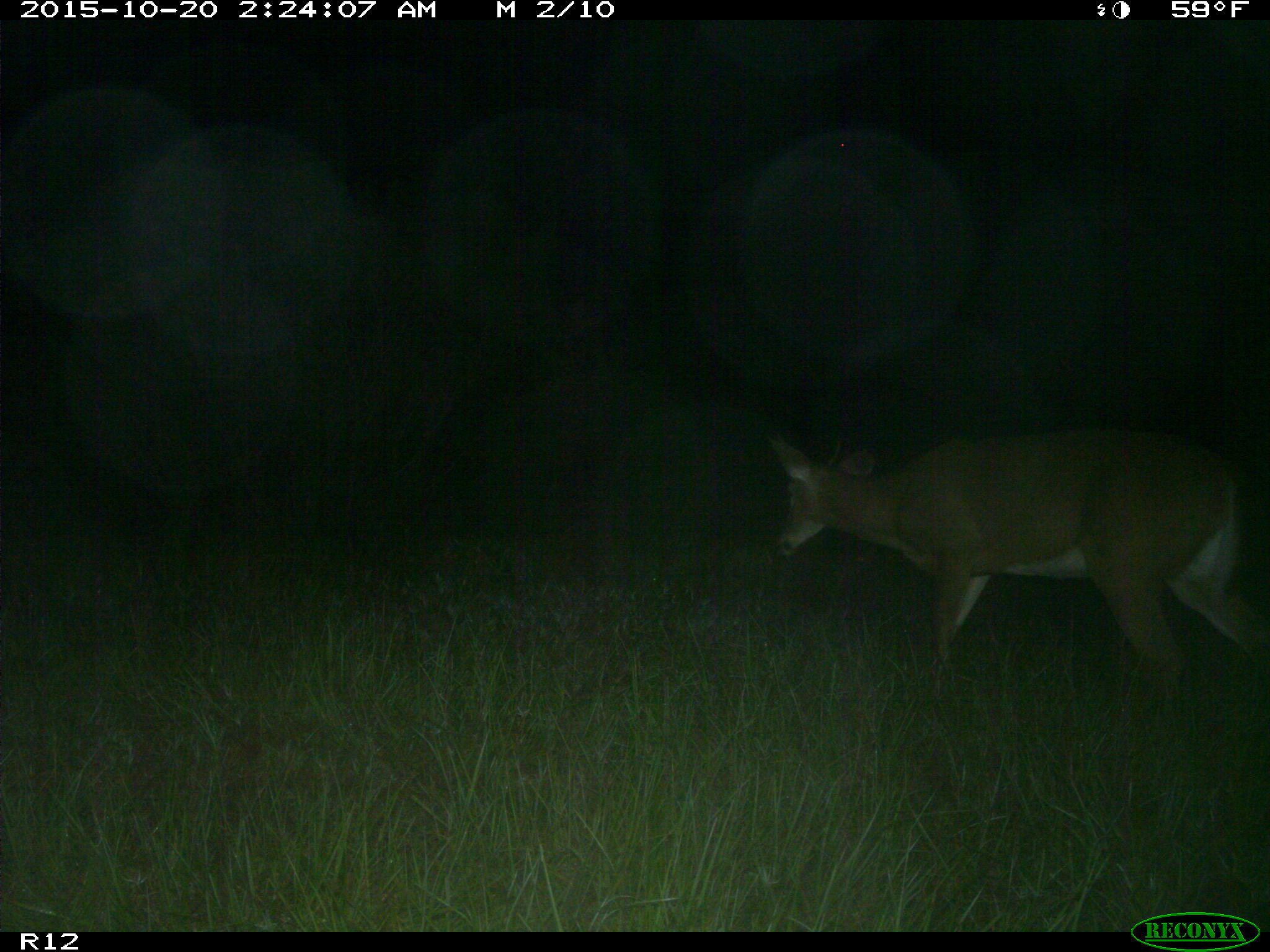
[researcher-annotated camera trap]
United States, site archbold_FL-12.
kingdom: Animalia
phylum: Chordata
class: Mammalia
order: Artiodactyla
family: Cervidae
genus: Odocoileus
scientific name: Odocoileus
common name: deer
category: unidentified deer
Unidentified deer (deer) (Odocoileus).